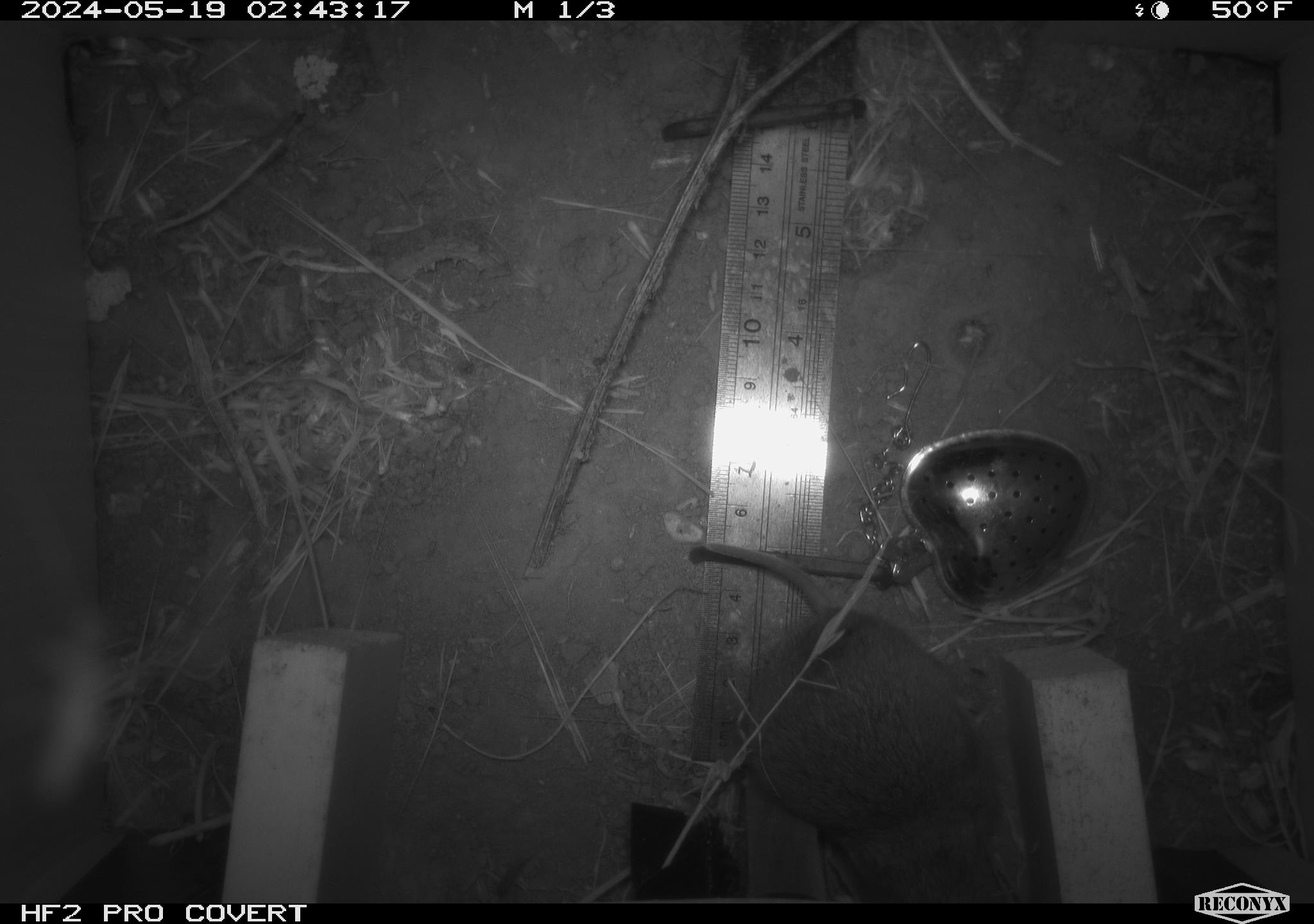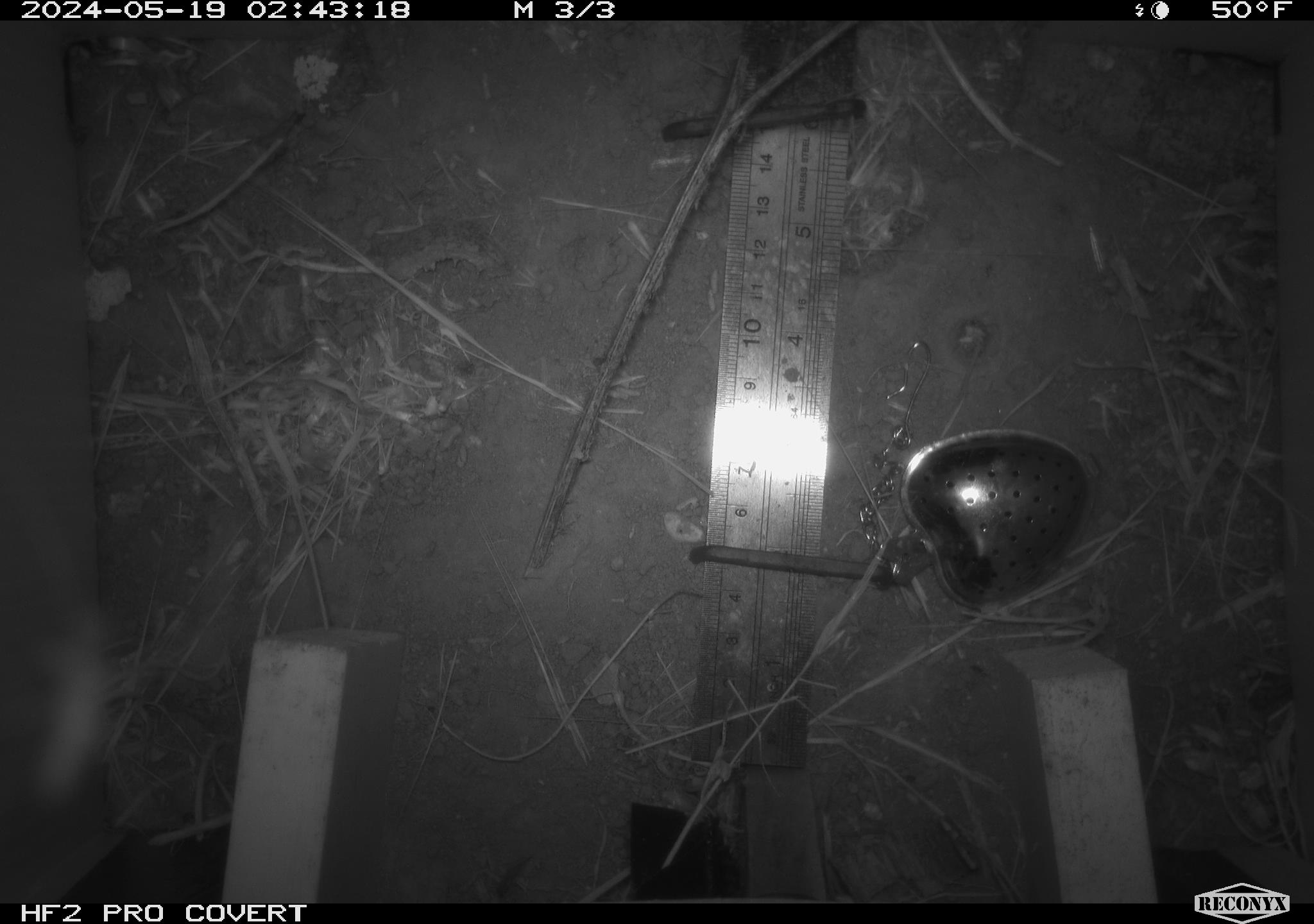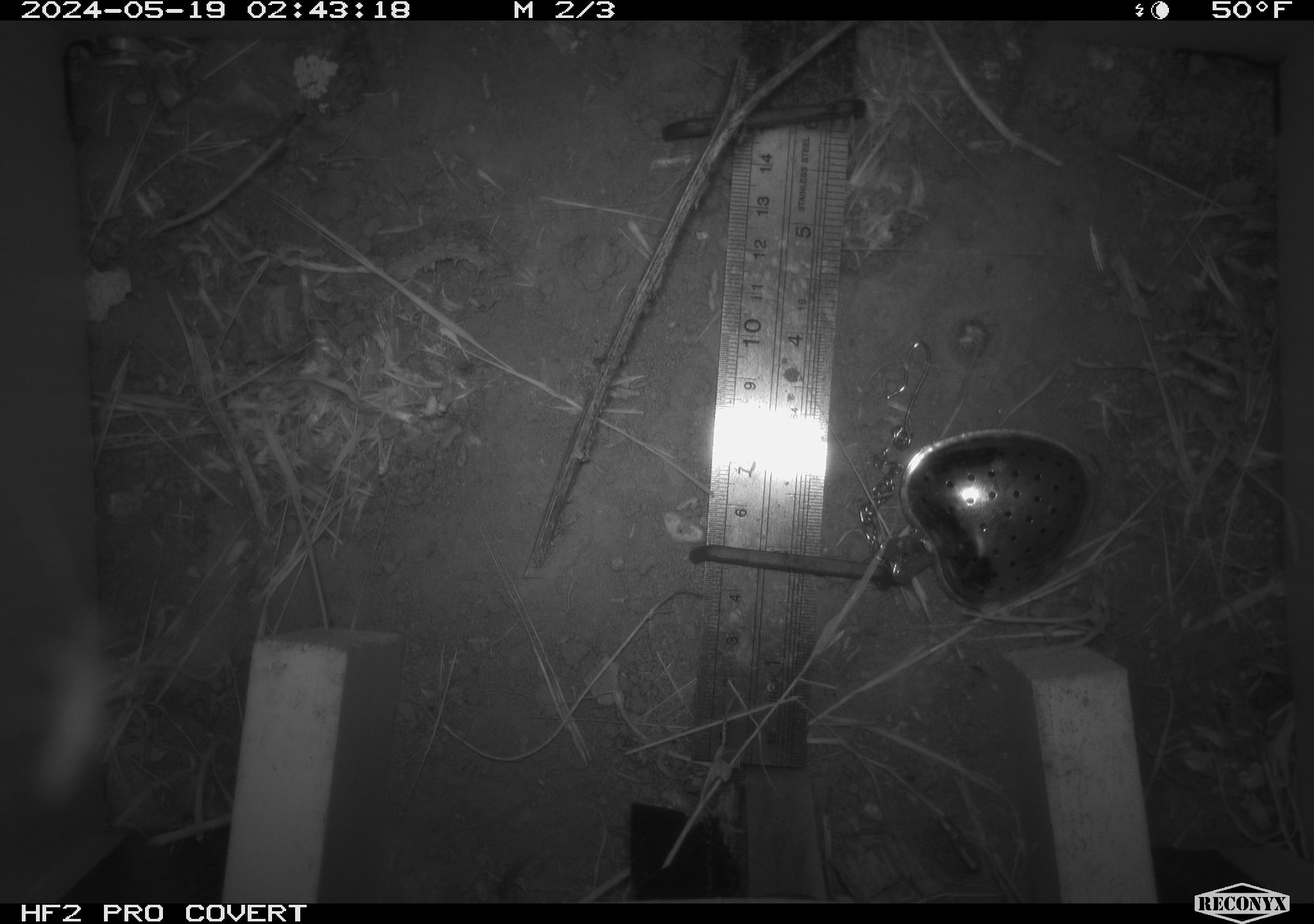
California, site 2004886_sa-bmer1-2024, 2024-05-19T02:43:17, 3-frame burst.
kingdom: Animalia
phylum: Chordata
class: Mammalia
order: Rodentia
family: Cricetidae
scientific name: Arvicolinae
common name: voles, lemmings, and muskrats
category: arvicolinae subfamily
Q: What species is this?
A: Arvicolinae subfamily (voles, lemmings, and muskrats) (Arvicolinae).